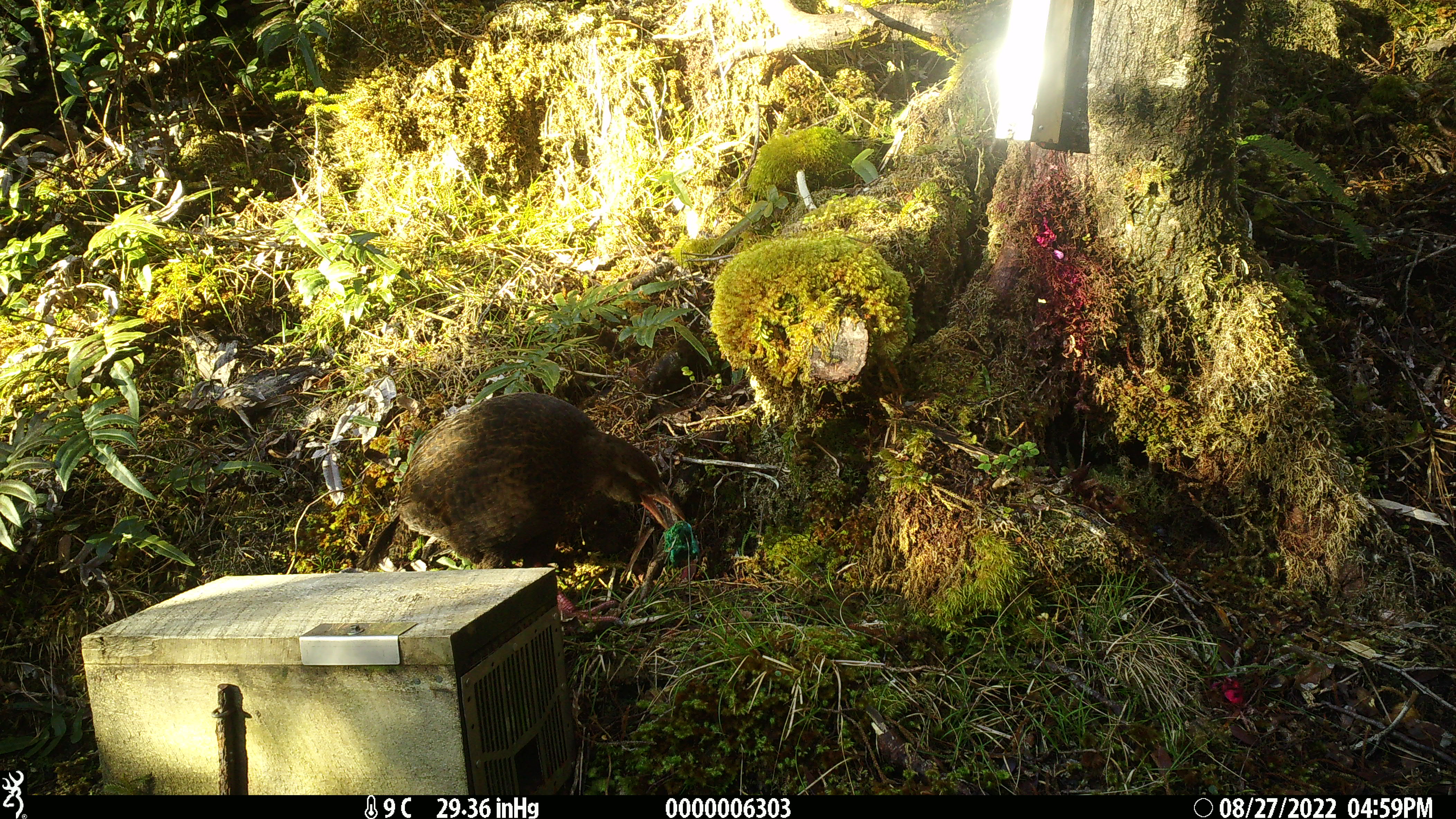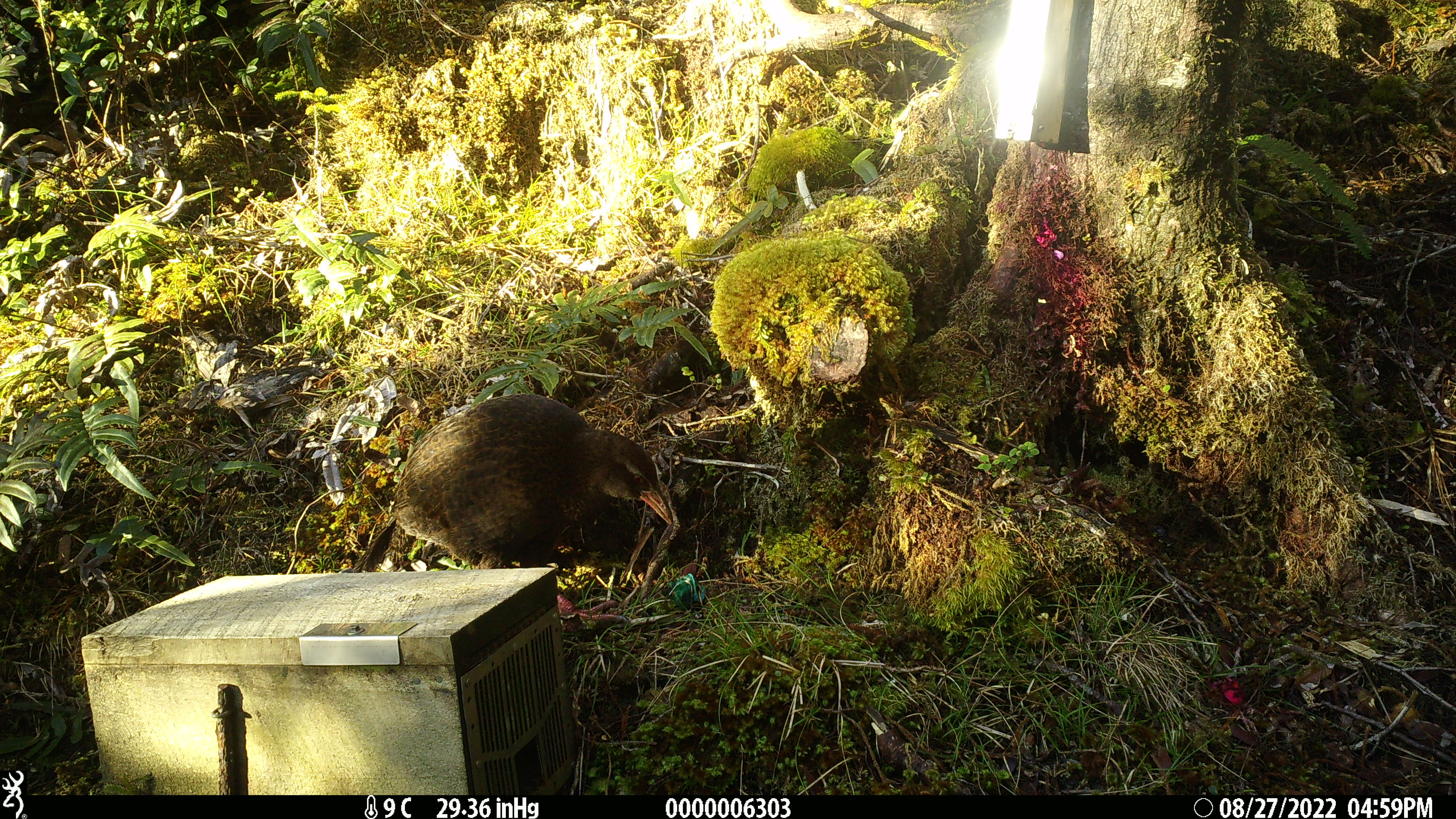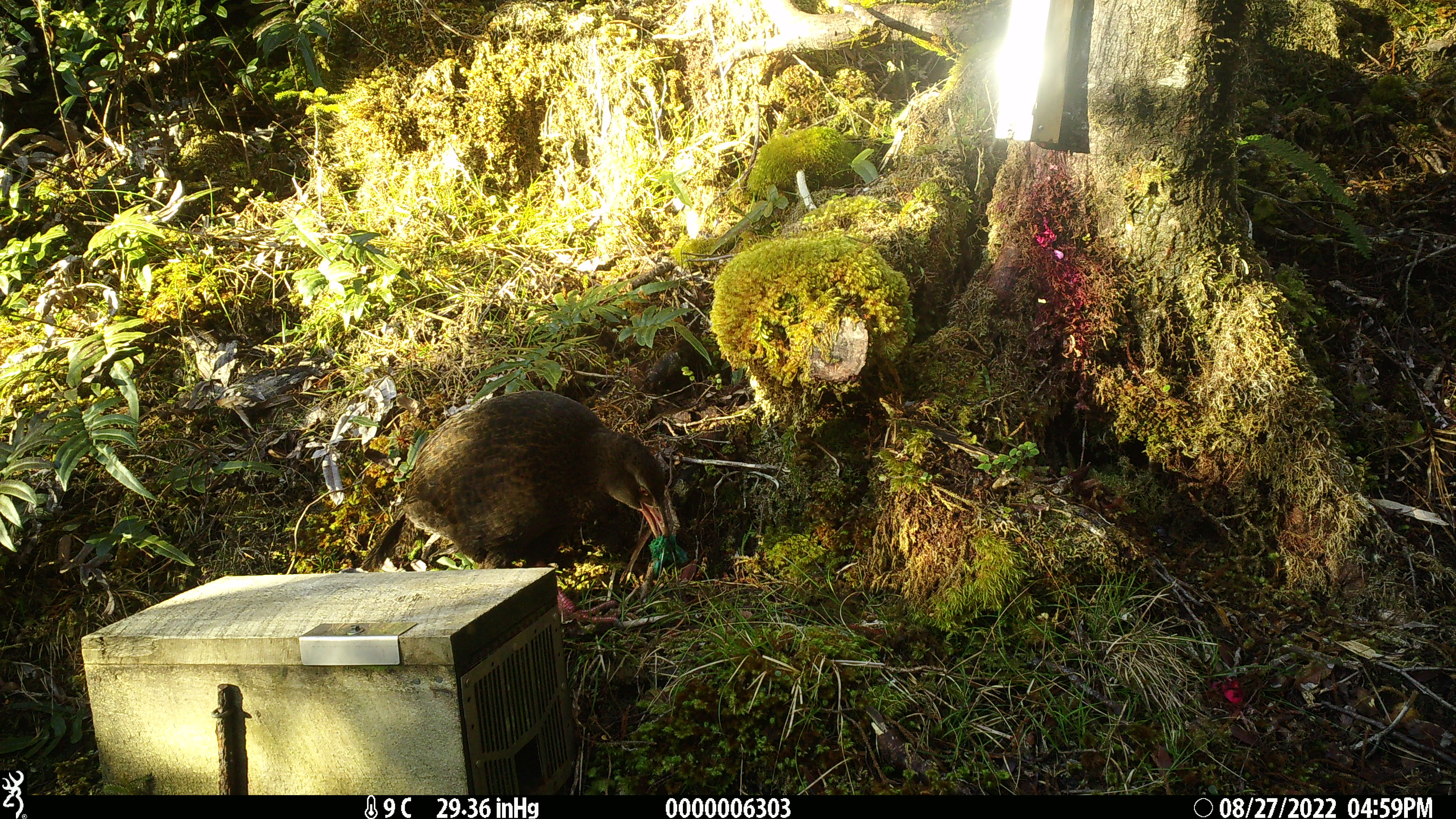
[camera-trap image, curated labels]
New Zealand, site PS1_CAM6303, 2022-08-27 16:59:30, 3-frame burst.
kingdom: Animalia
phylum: Chordata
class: Aves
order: Gruiformes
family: Rallidae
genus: Gallirallus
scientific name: Gallirallus australis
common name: weka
Weka (Gallirallus australis).